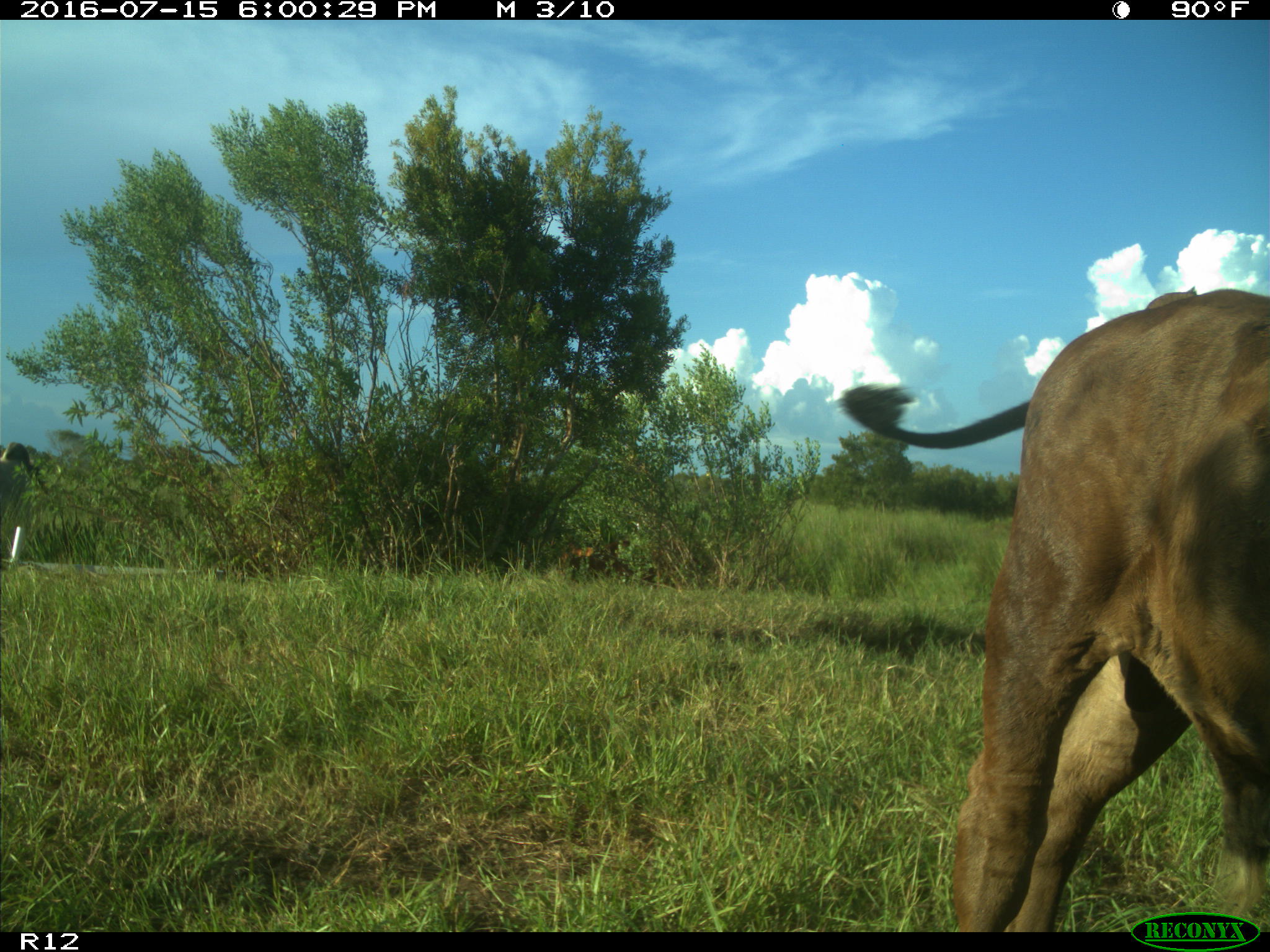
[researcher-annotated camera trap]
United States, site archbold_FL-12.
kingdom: Animalia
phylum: Chordata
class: Mammalia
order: Artiodactyla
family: Bovidae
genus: Bos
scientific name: Bos taurus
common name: domestic cow